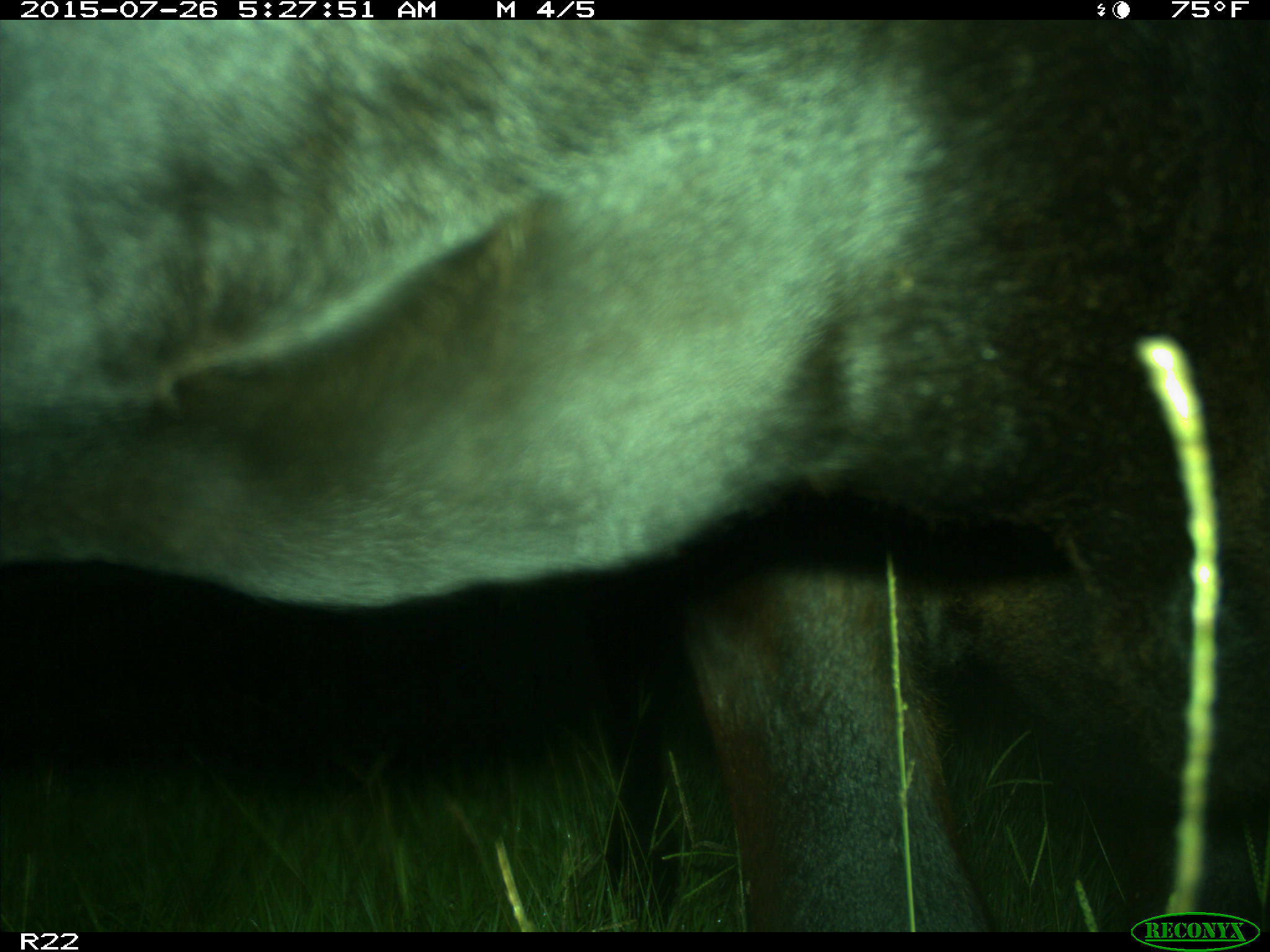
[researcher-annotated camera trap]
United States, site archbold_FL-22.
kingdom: Animalia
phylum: Chordata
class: Mammalia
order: Artiodactyla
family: Bovidae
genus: Bos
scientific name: Bos taurus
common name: domestic cow